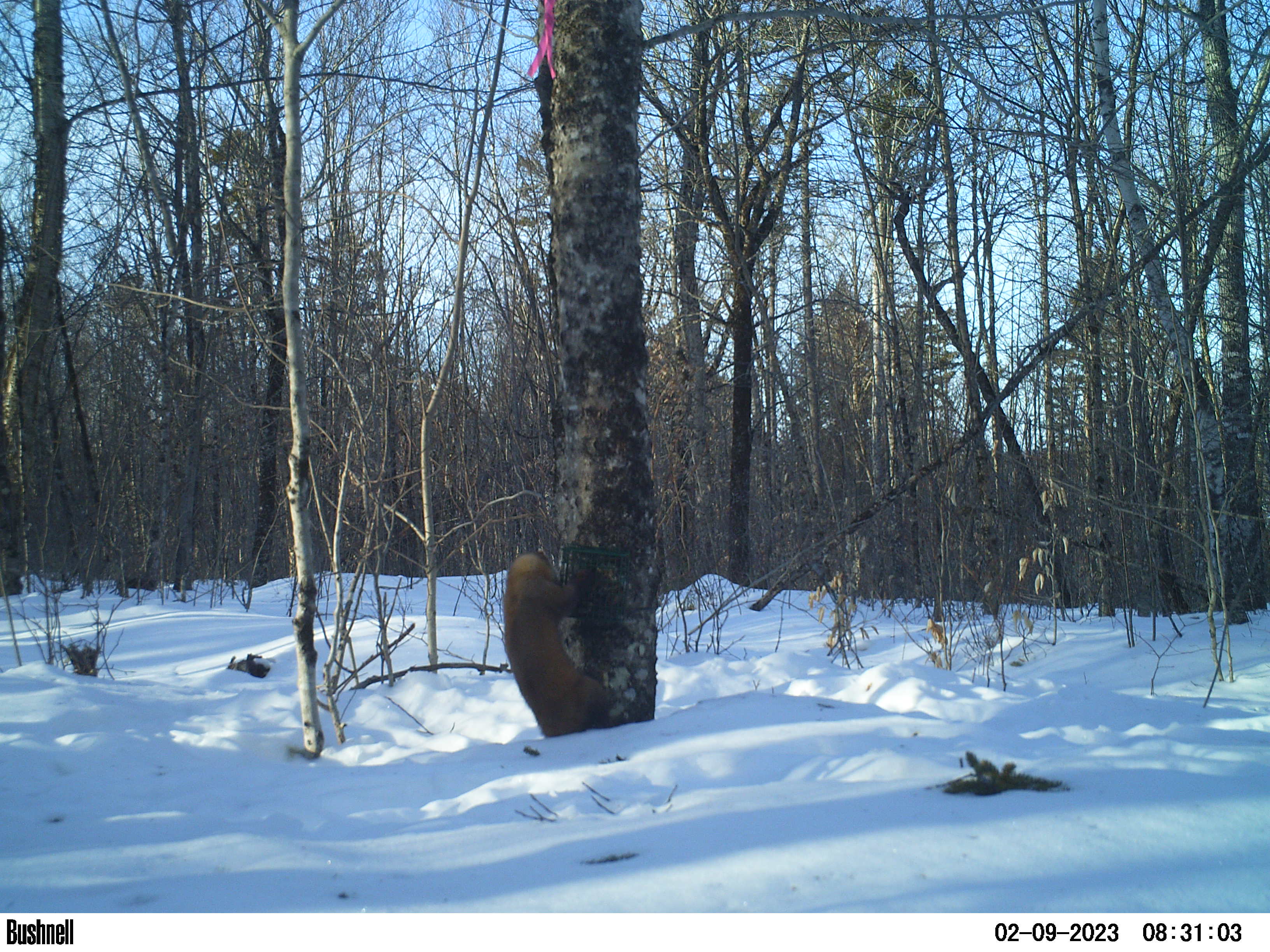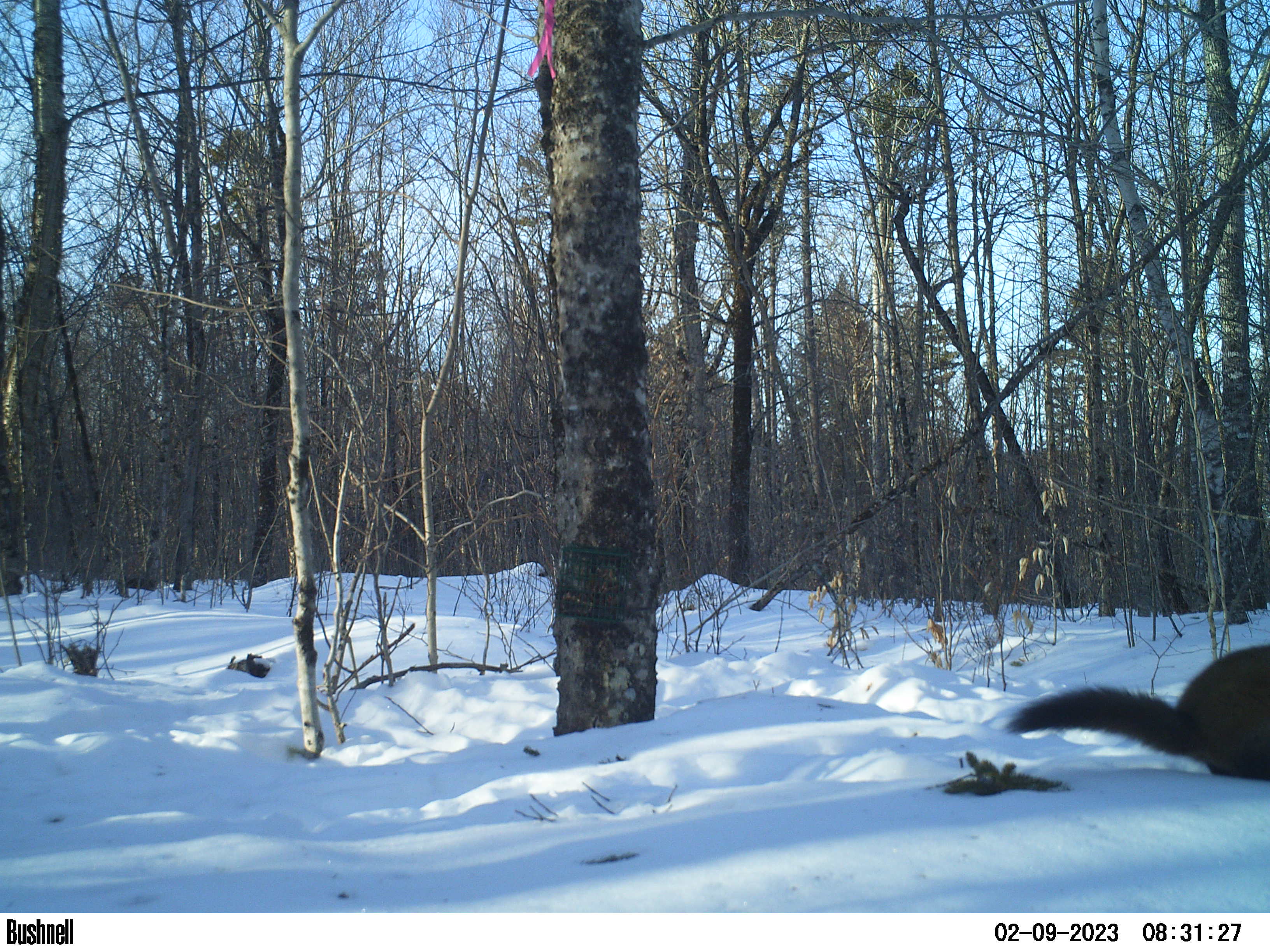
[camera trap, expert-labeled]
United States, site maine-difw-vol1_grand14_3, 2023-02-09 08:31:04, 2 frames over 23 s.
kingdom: Animalia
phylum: Chordata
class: Mammalia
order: Carnivora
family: Mustelidae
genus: Martes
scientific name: Martes americana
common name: american marten